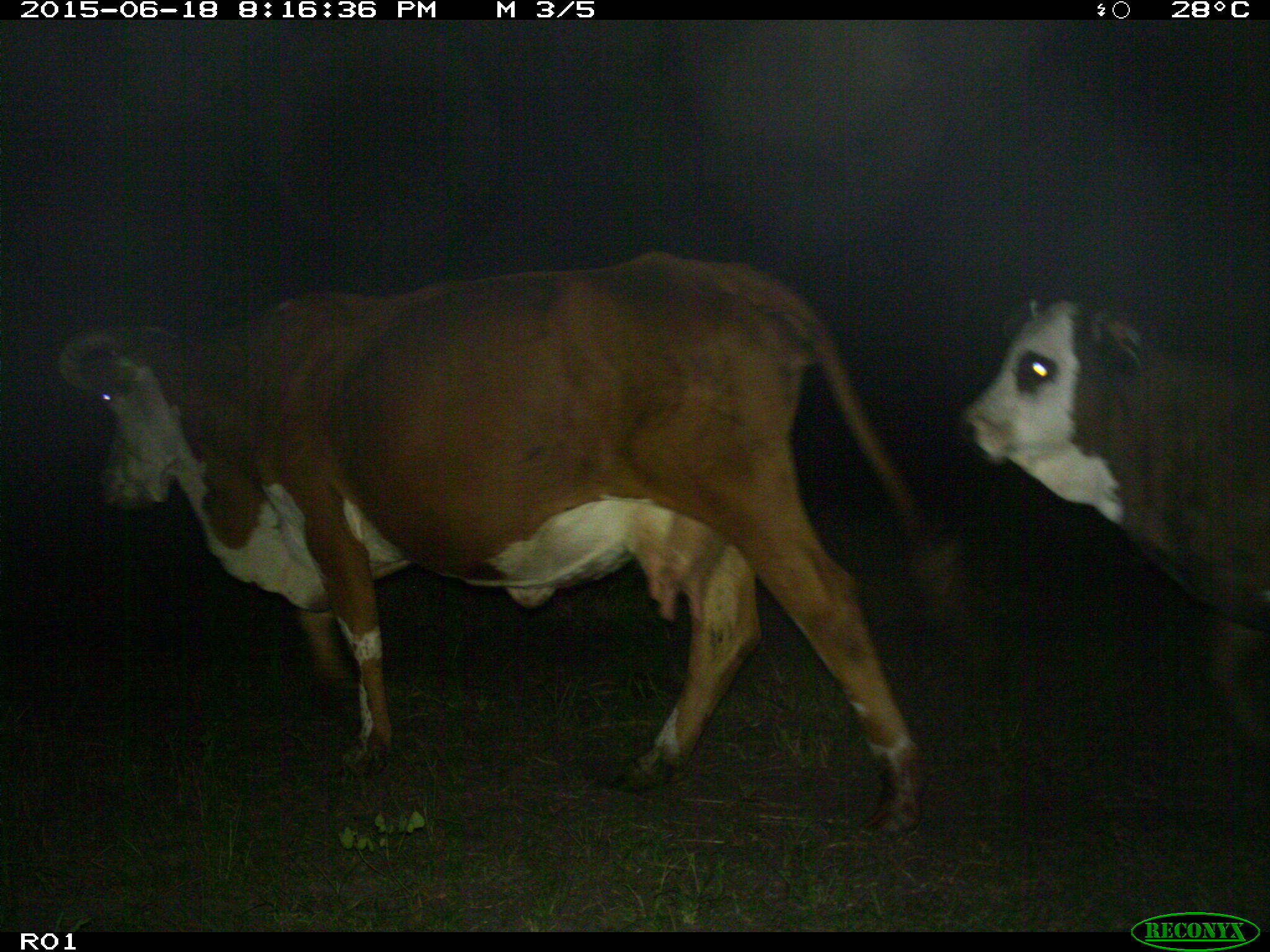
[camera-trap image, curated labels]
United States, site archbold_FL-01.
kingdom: Animalia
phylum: Chordata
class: Mammalia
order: Artiodactyla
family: Bovidae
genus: Bos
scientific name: Bos taurus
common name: domestic cow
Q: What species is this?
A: Bos taurus (domestic cow).